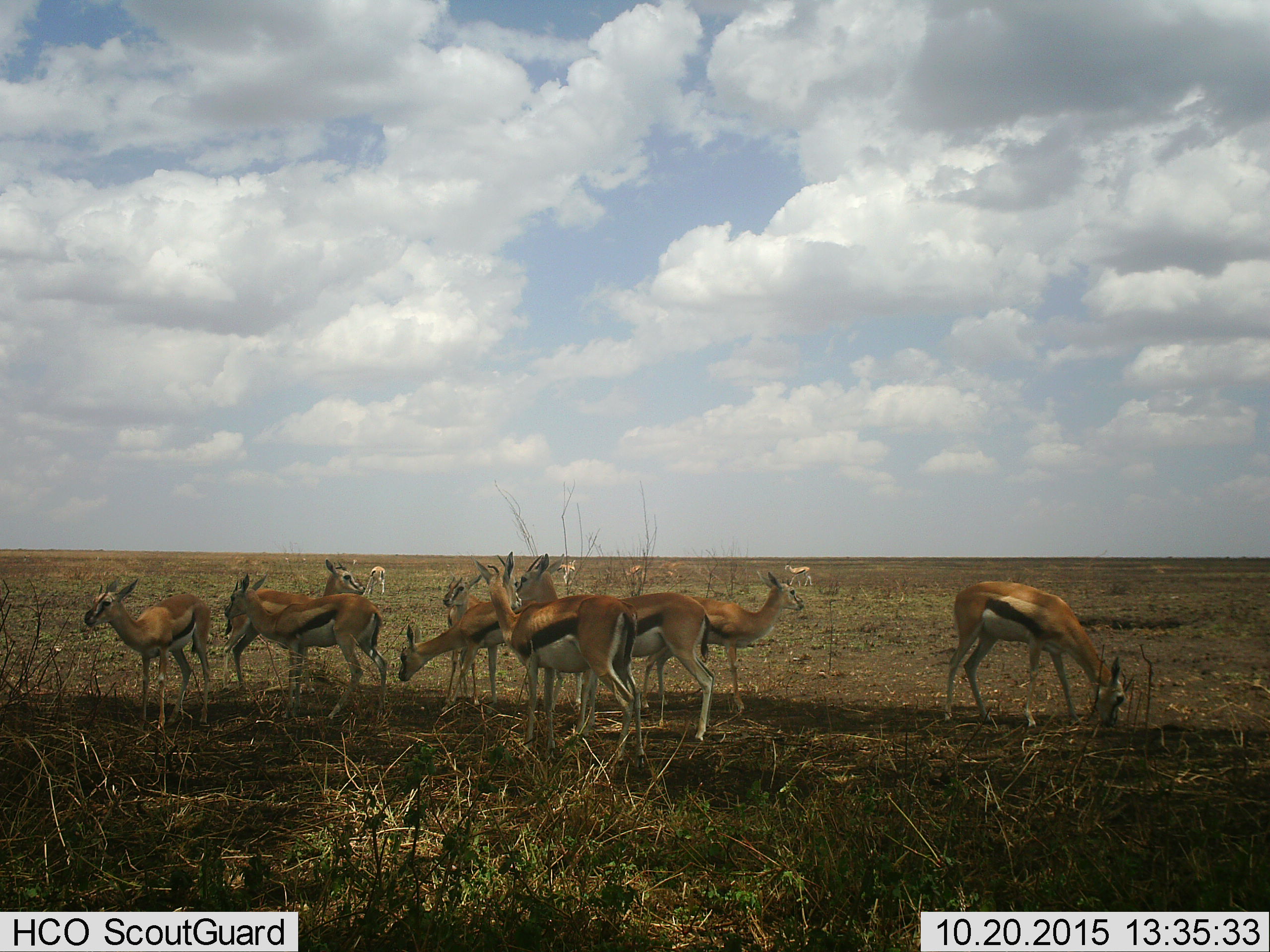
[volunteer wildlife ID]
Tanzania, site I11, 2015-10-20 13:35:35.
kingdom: Animalia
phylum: Chordata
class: Mammalia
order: Artiodactyla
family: Bovidae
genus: Eudorcas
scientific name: Eudorcas thomsonii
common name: thomson's gazelle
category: gazellethomsons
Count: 11-50.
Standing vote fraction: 90%.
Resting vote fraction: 10%.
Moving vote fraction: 50%.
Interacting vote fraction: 10%.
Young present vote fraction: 20%.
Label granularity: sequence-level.